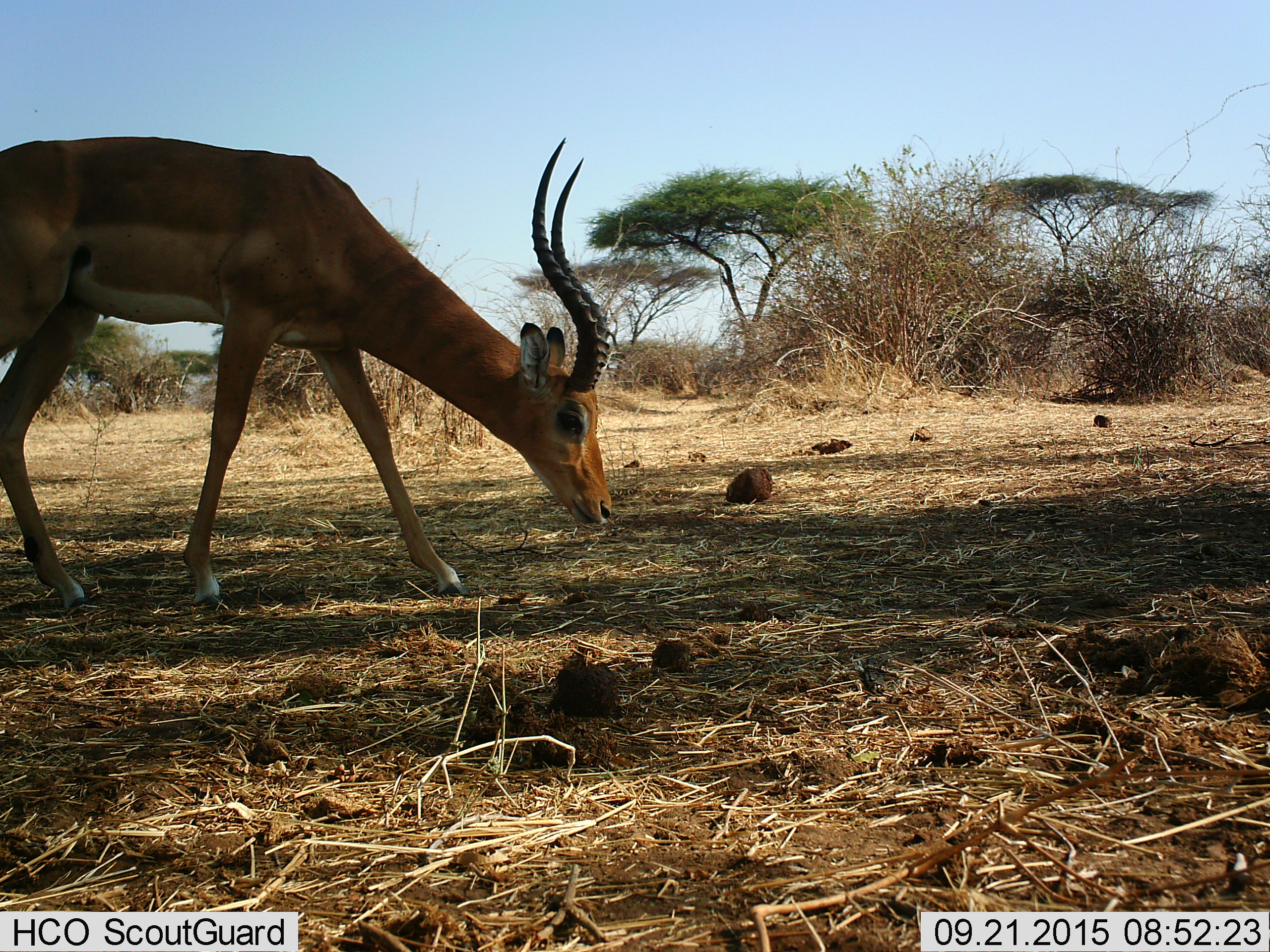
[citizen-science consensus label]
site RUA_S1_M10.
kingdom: Animalia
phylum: Chordata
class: Mammalia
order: Artiodactyla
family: Bovidae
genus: Aepyceros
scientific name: Aepyceros melampus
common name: impala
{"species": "impala (Aepyceros melampus)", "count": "1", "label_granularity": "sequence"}